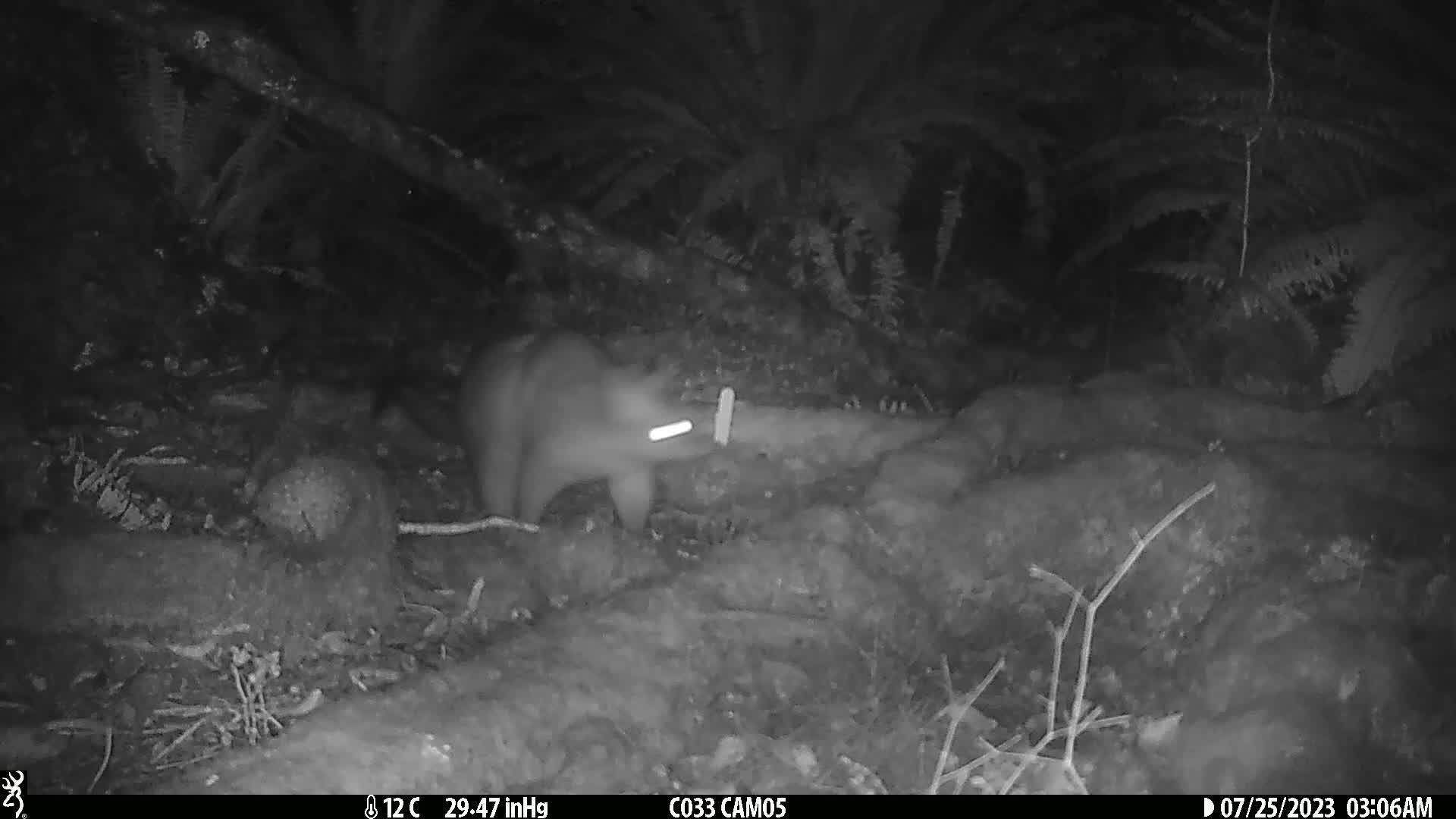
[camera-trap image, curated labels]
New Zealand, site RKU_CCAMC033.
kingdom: Animalia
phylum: Chordata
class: Mammalia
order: Diprotodontia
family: Phalangeridae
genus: Trichosurus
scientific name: Trichosurus vulpecula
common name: common brushtail possum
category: possum